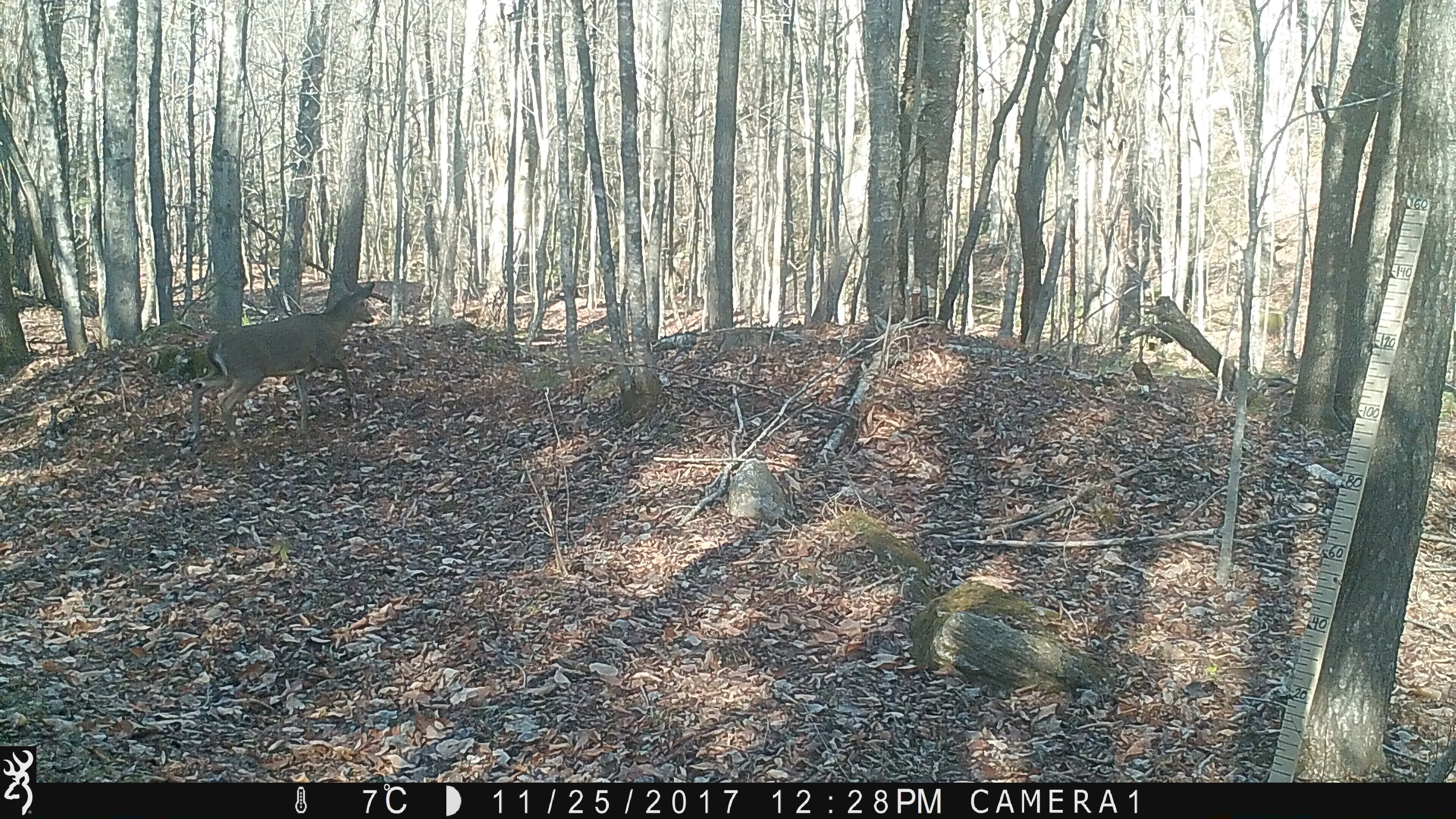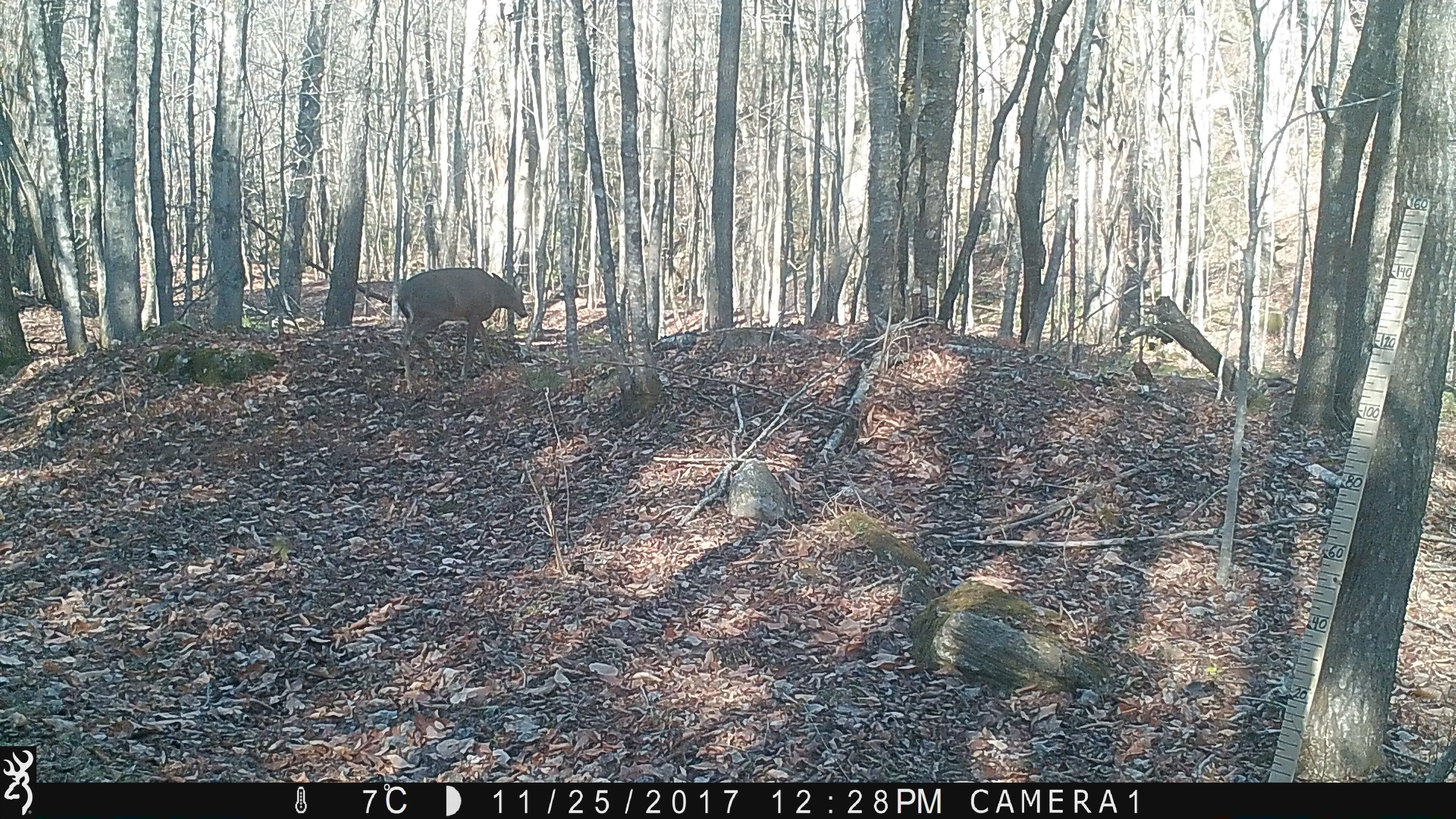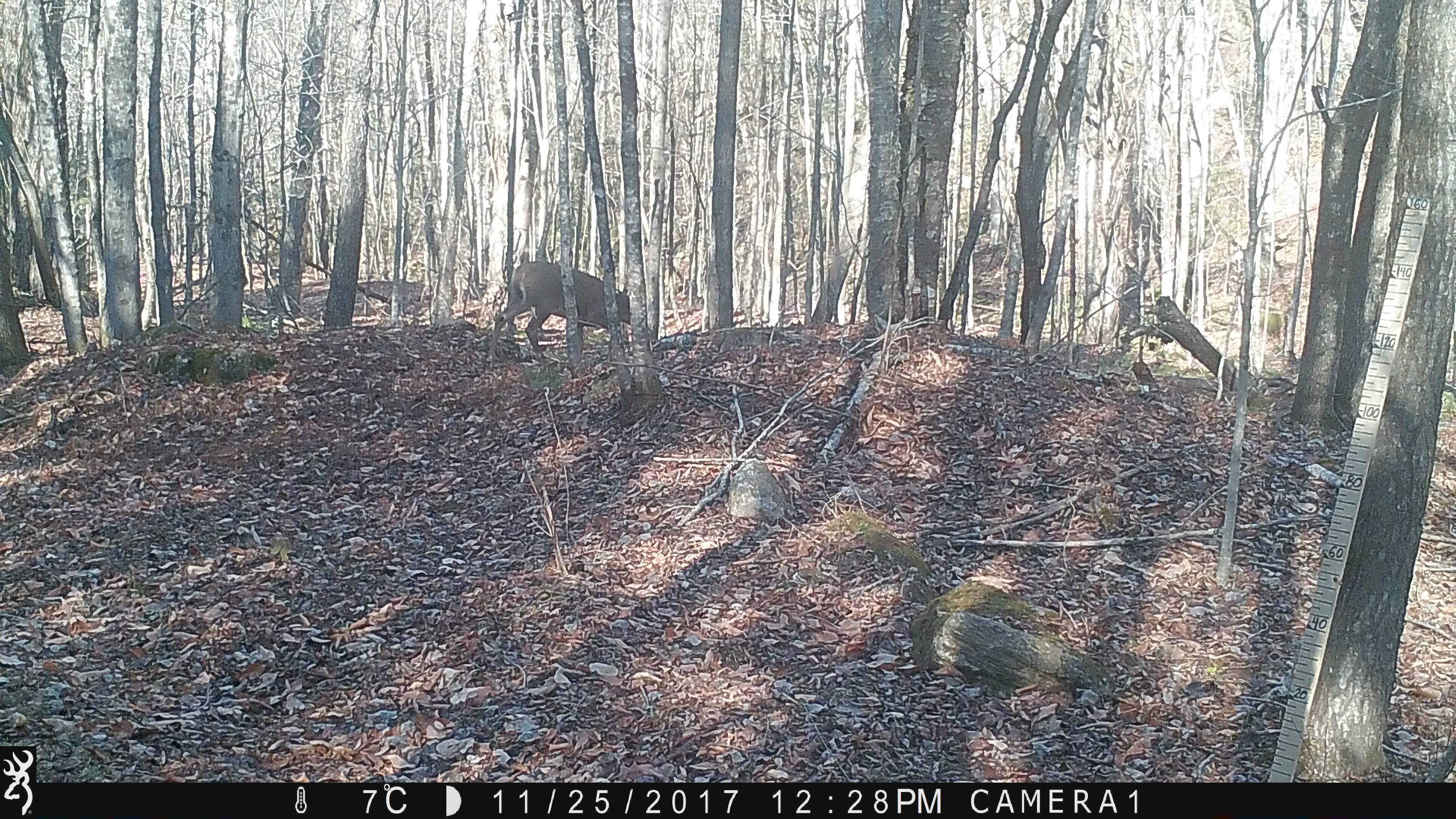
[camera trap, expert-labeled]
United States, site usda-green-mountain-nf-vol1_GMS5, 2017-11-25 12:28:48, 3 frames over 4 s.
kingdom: Animalia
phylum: Chordata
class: Mammalia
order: Artiodactyla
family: Cervidae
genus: Odocoileus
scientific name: Odocoileus virginianus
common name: white-tailed deer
White-tailed deer (Odocoileus virginianus).